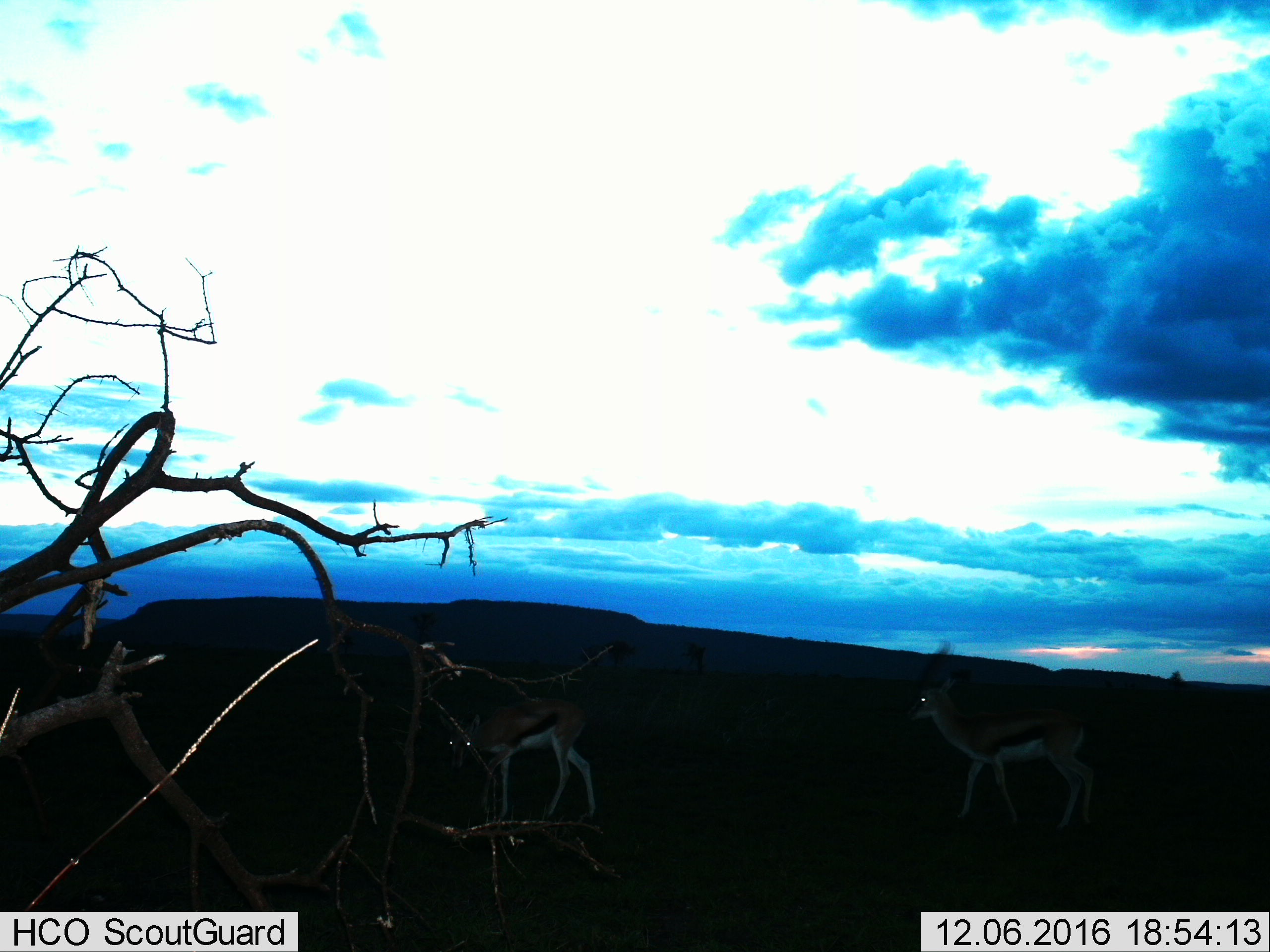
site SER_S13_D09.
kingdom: Animalia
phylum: Chordata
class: Mammalia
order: Artiodactyla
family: Bovidae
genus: Eudorcas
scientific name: Eudorcas thomsonii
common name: thomson's gazelle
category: gazellethomsons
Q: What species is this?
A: Gazellethomsons (thomson's gazelle) (Eudorcas thomsonii).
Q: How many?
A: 2.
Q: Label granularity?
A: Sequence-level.